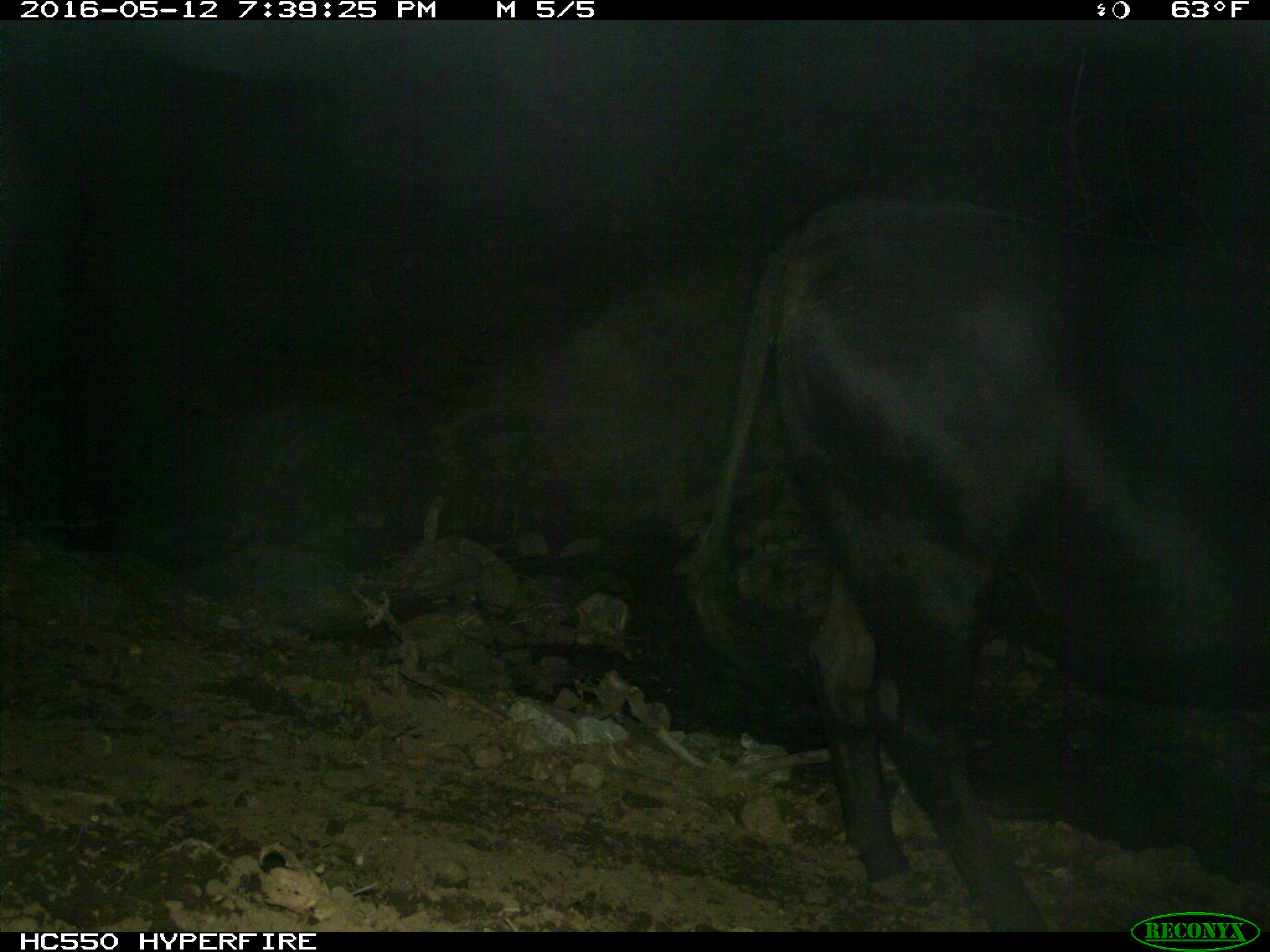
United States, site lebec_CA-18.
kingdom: Animalia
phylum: Chordata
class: Mammalia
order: Artiodactyla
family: Bovidae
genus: Bos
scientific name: Bos taurus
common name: domestic cow